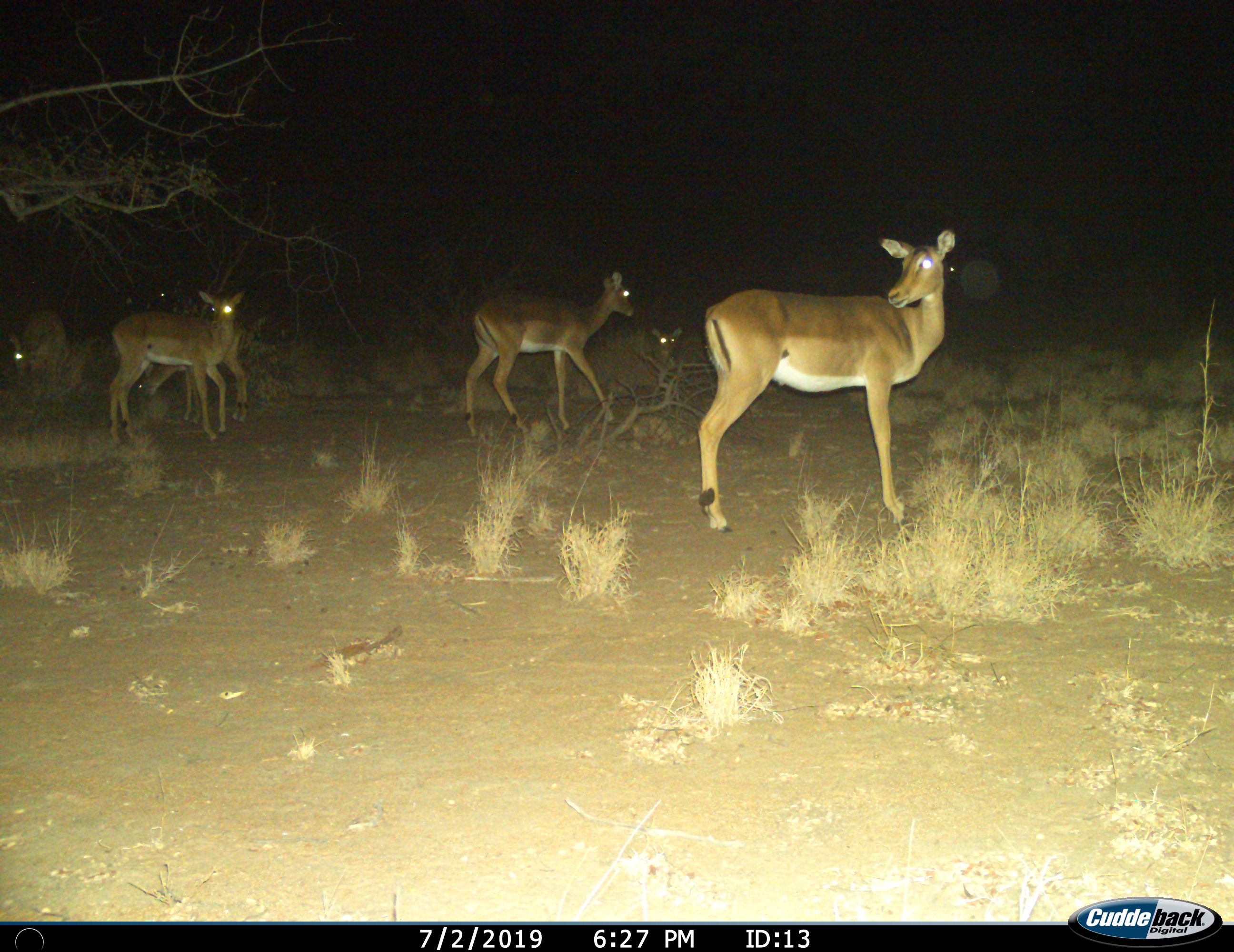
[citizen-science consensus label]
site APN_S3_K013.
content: unidentified animal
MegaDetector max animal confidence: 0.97